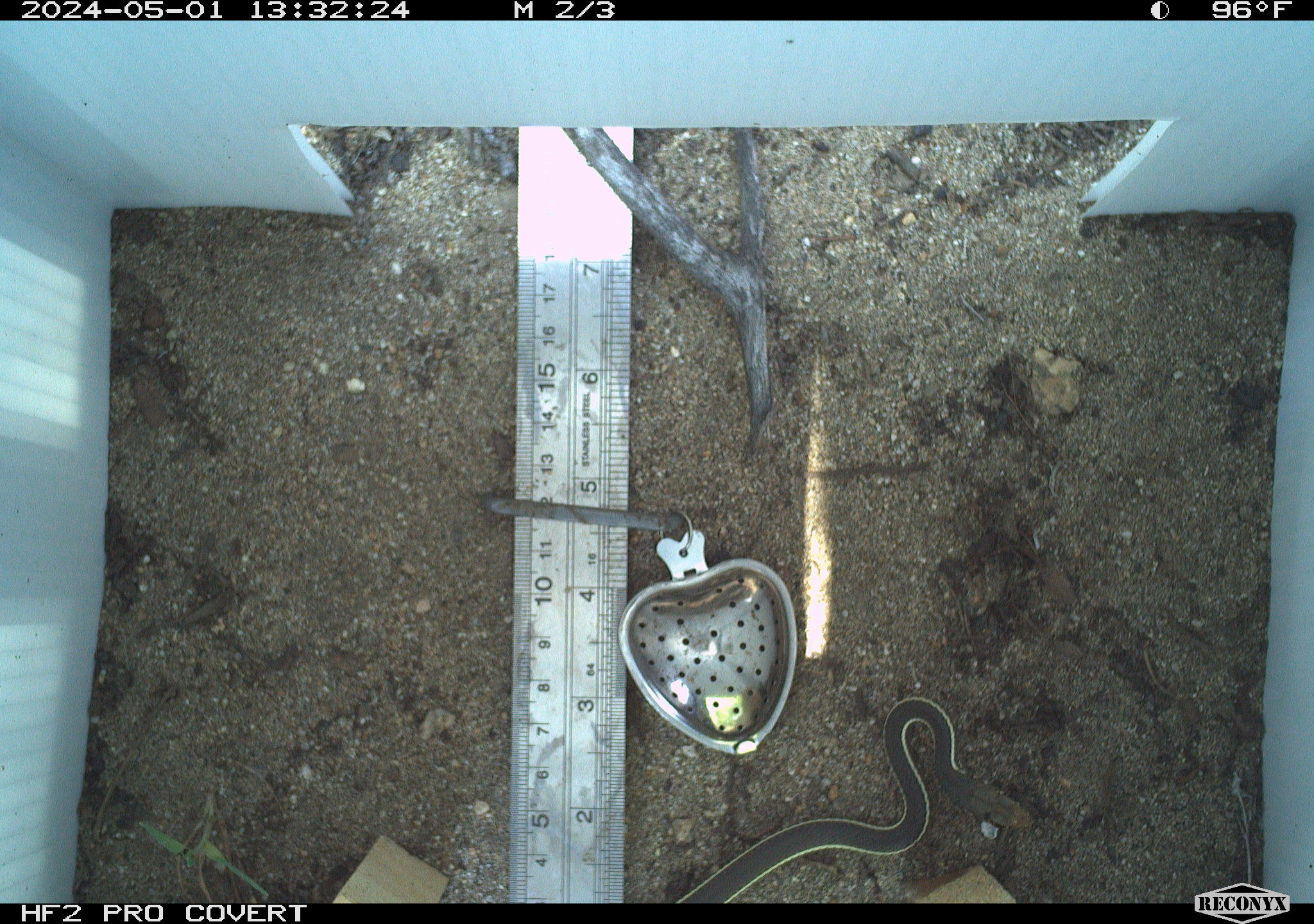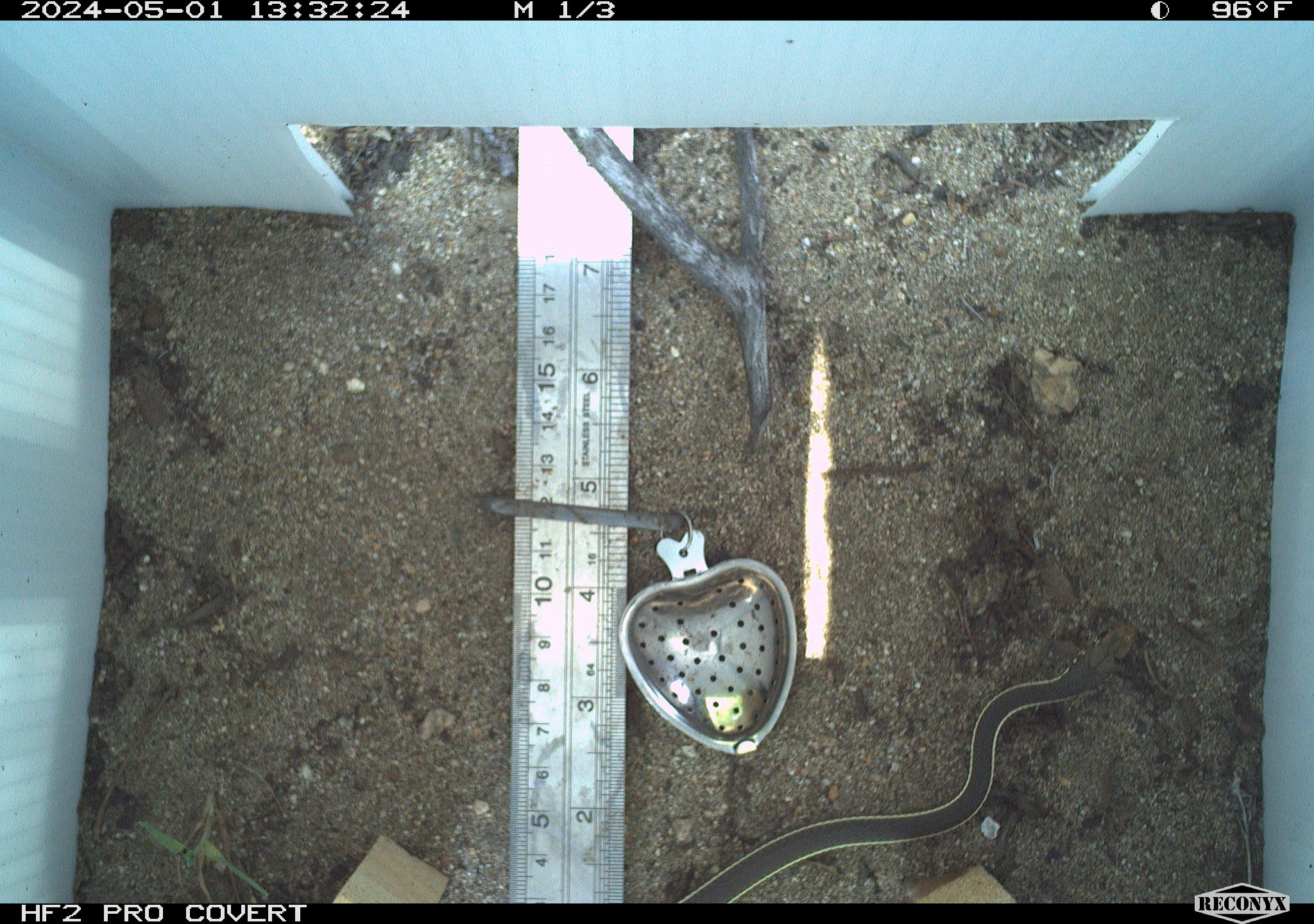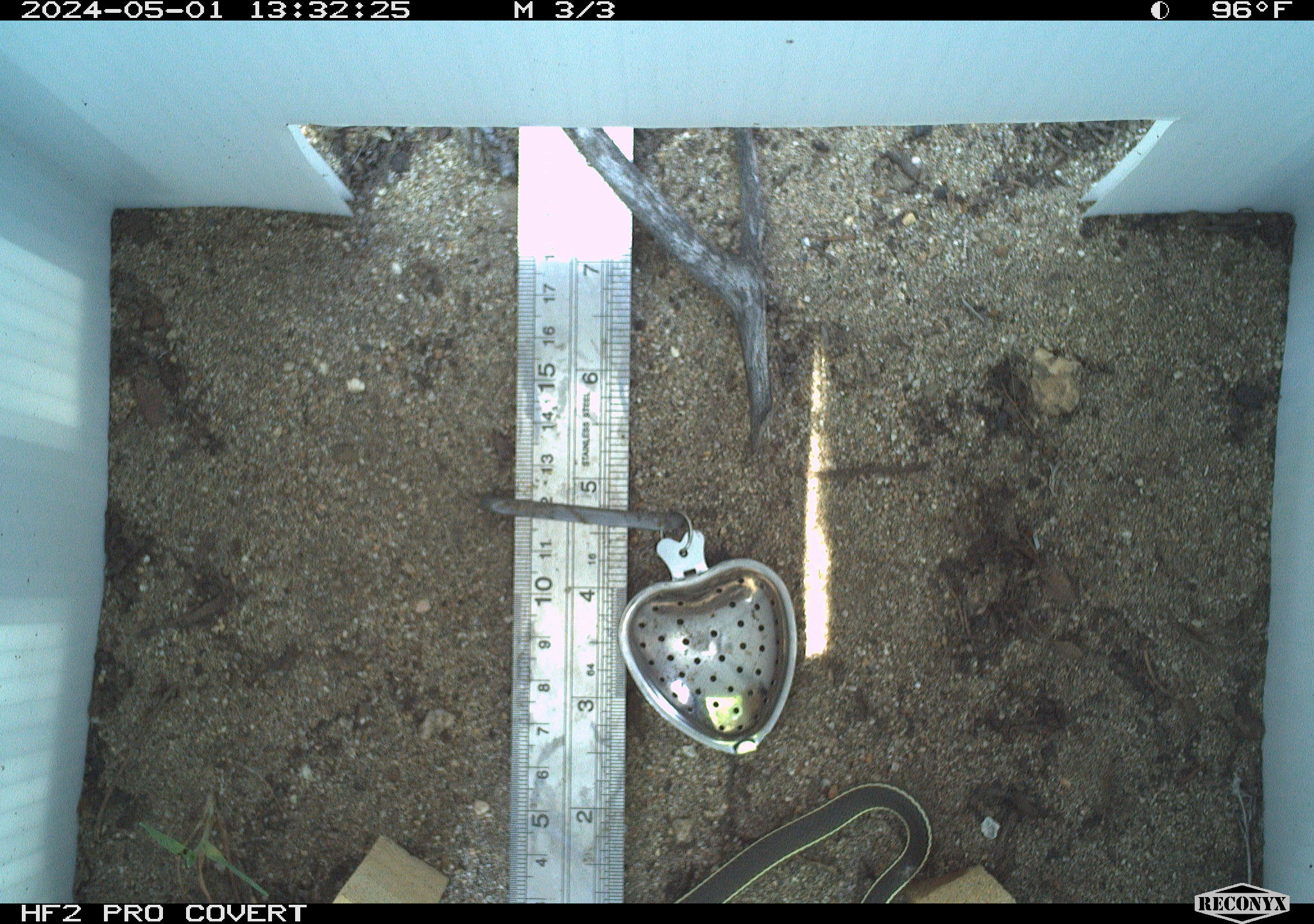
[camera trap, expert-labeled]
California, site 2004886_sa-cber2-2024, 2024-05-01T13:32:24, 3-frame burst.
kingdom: Animalia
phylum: Chordata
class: Reptilia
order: Squamata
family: Colubridae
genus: Masticophis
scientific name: Masticophis lateralis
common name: striped racer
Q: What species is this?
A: Striped racer (Masticophis lateralis).